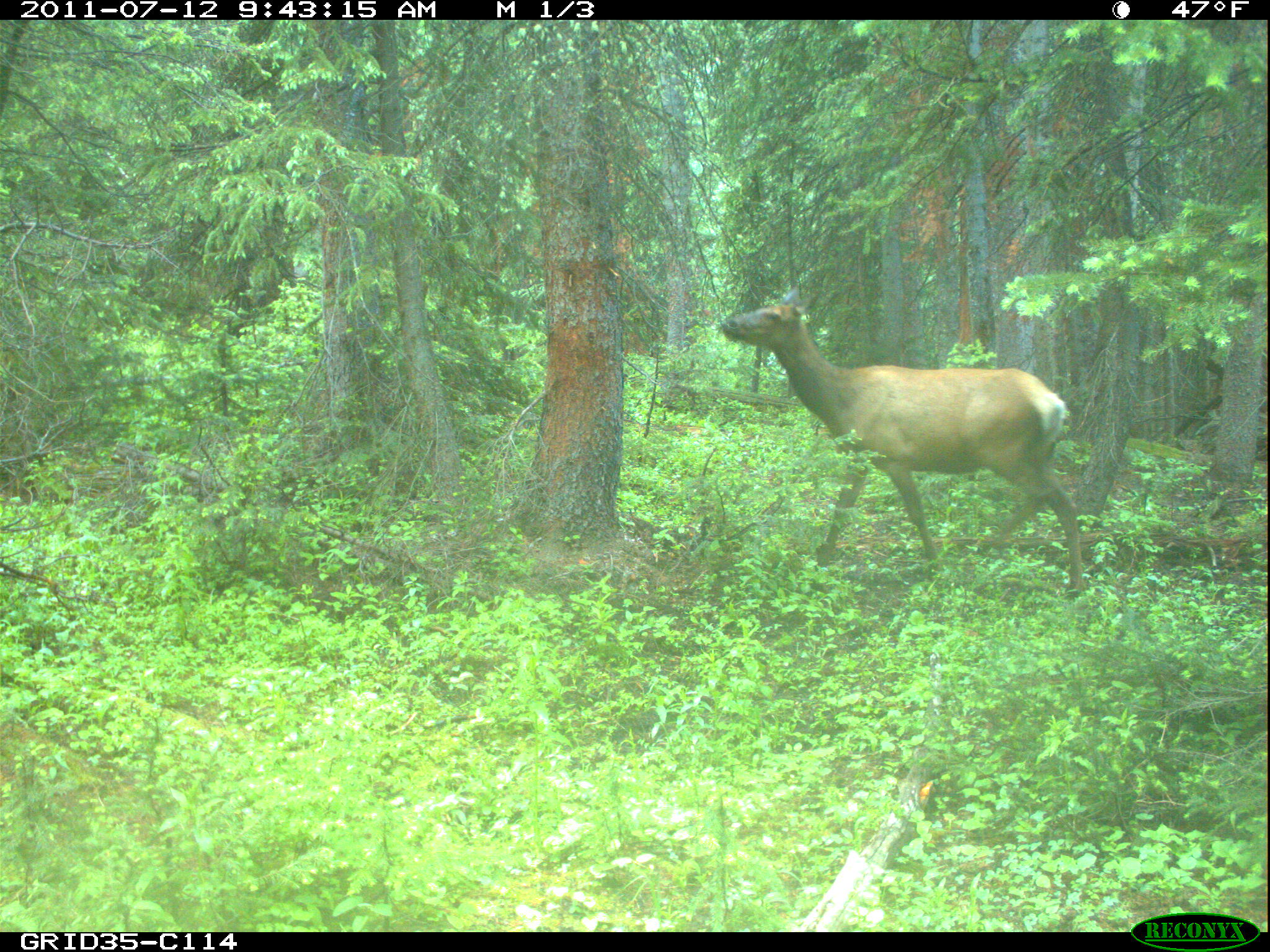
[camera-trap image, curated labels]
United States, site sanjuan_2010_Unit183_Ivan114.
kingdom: Animalia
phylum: Chordata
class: Mammalia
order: Artiodactyla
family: Cervidae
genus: Cervus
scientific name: Cervus elaphus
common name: red deer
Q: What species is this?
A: Cervus elaphus (red deer).